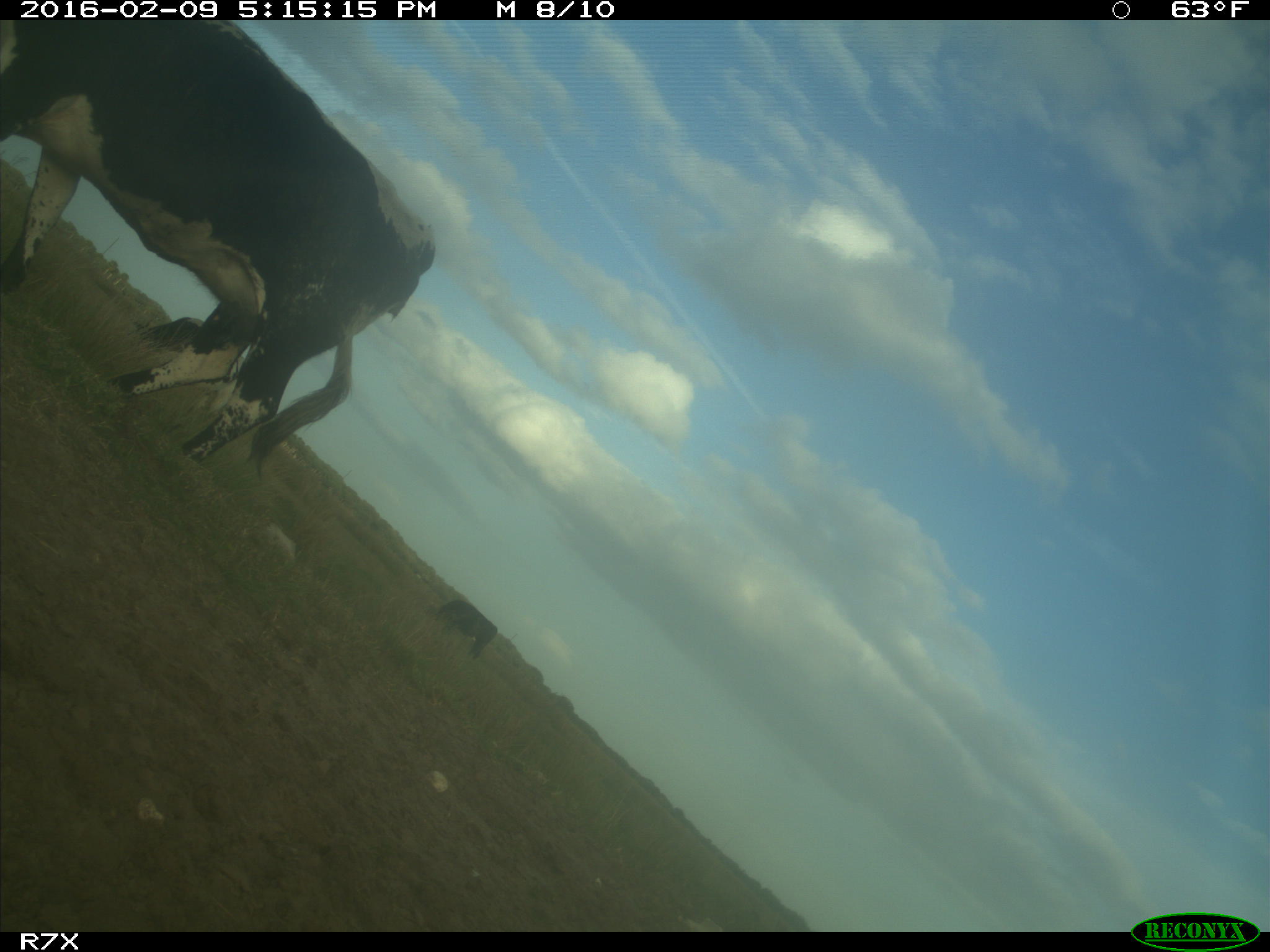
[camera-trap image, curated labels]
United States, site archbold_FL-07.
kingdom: Animalia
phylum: Chordata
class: Mammalia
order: Artiodactyla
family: Bovidae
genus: Bos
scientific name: Bos taurus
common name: domestic cow